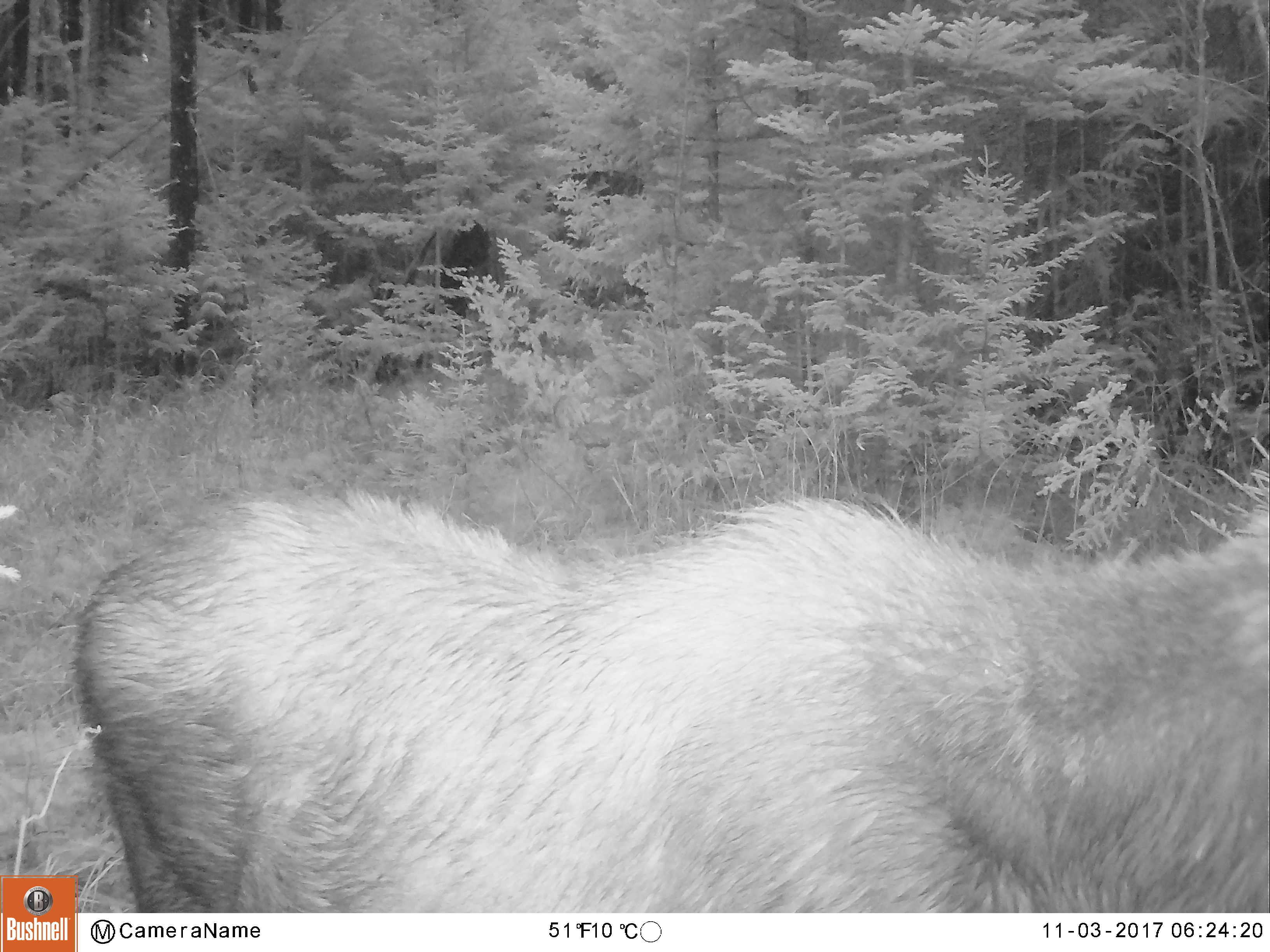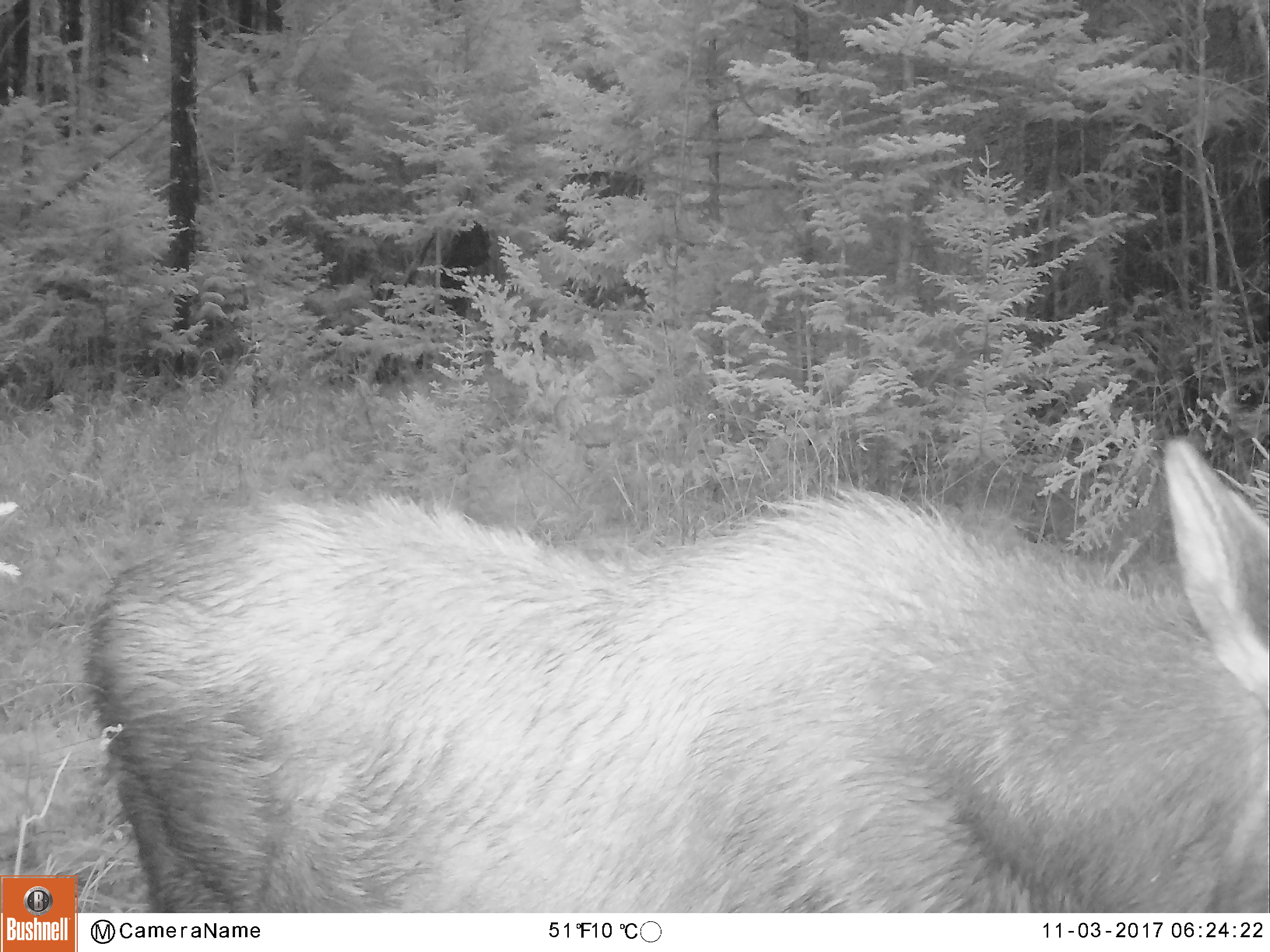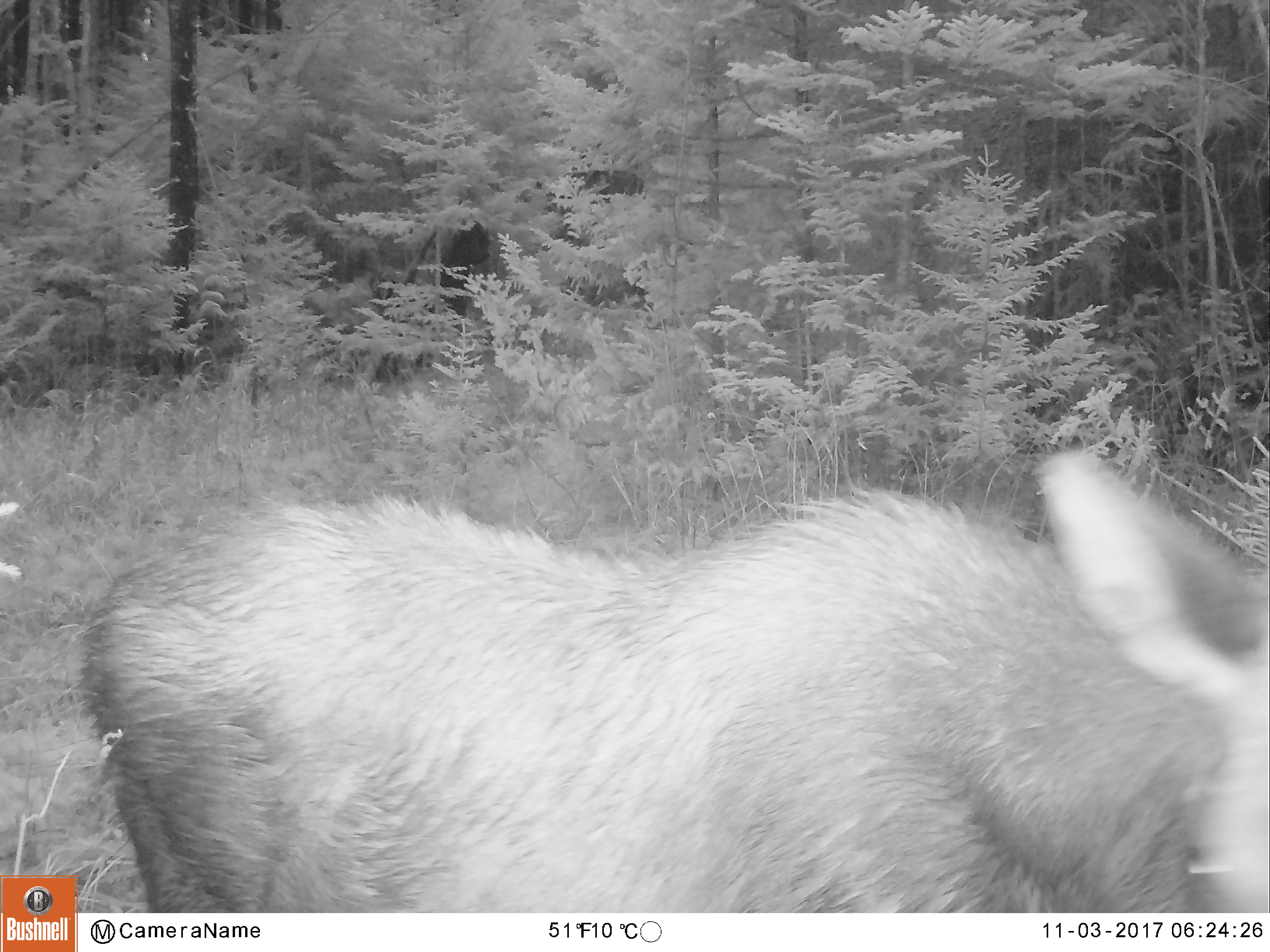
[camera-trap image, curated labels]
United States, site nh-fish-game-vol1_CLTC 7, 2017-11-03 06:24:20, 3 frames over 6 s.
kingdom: Animalia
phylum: Chordata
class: Mammalia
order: Artiodactyla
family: Cervidae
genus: Alces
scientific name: Alces alces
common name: moose